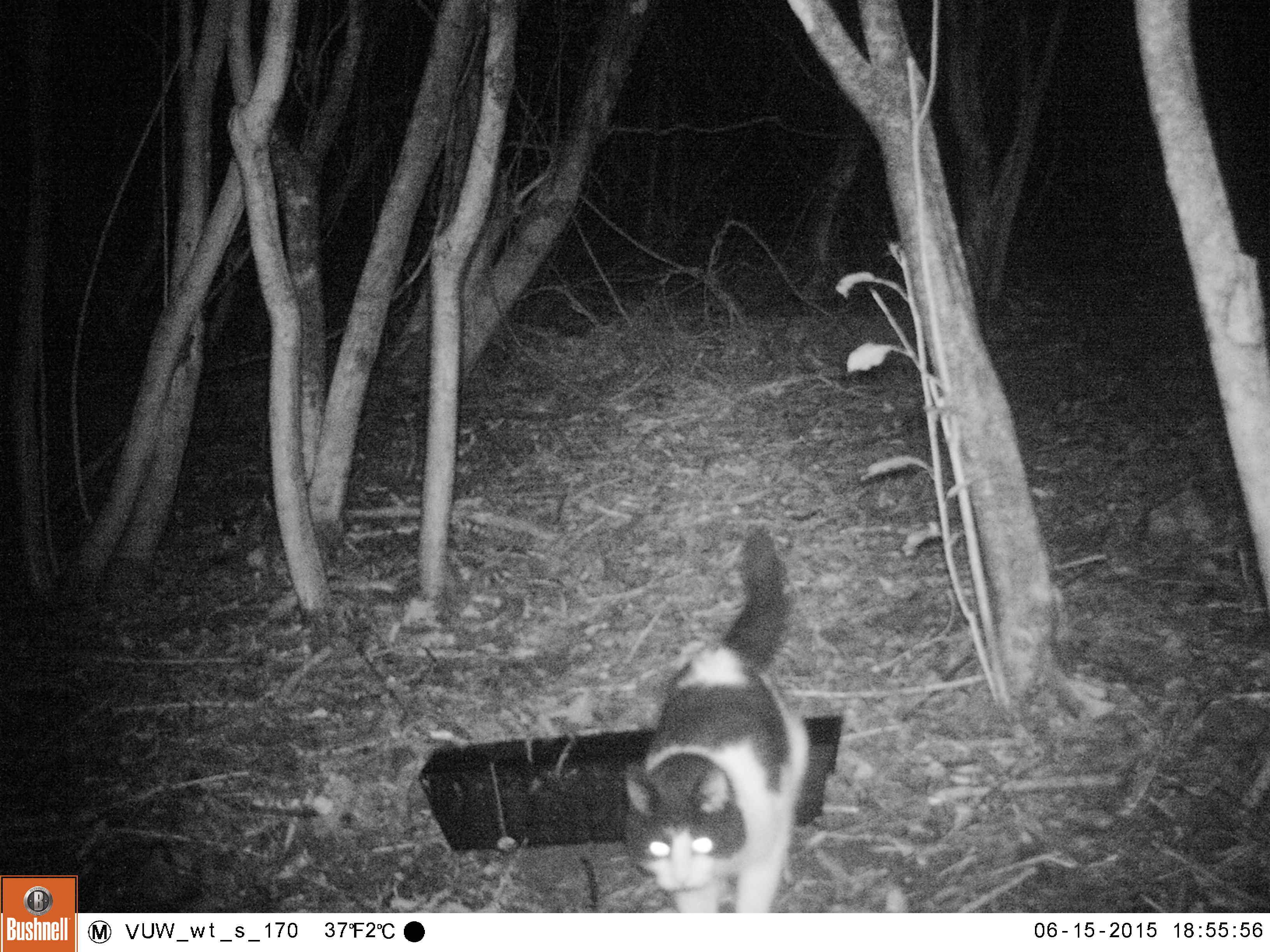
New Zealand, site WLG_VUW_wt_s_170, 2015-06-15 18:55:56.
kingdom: Animalia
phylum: Chordata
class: Mammalia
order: Carnivora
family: Felidae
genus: Felis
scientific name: Felis catus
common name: domestic cat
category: cat